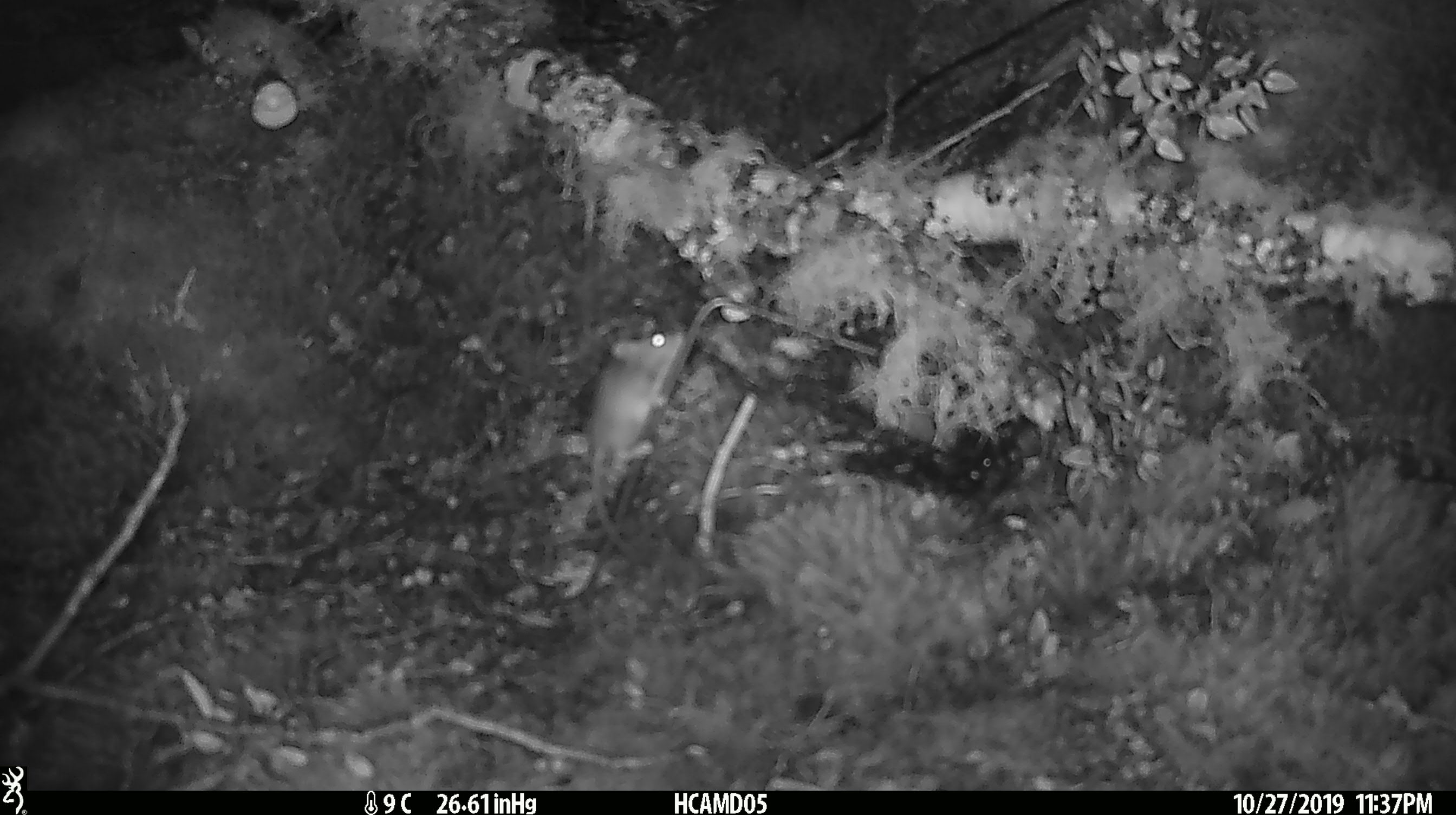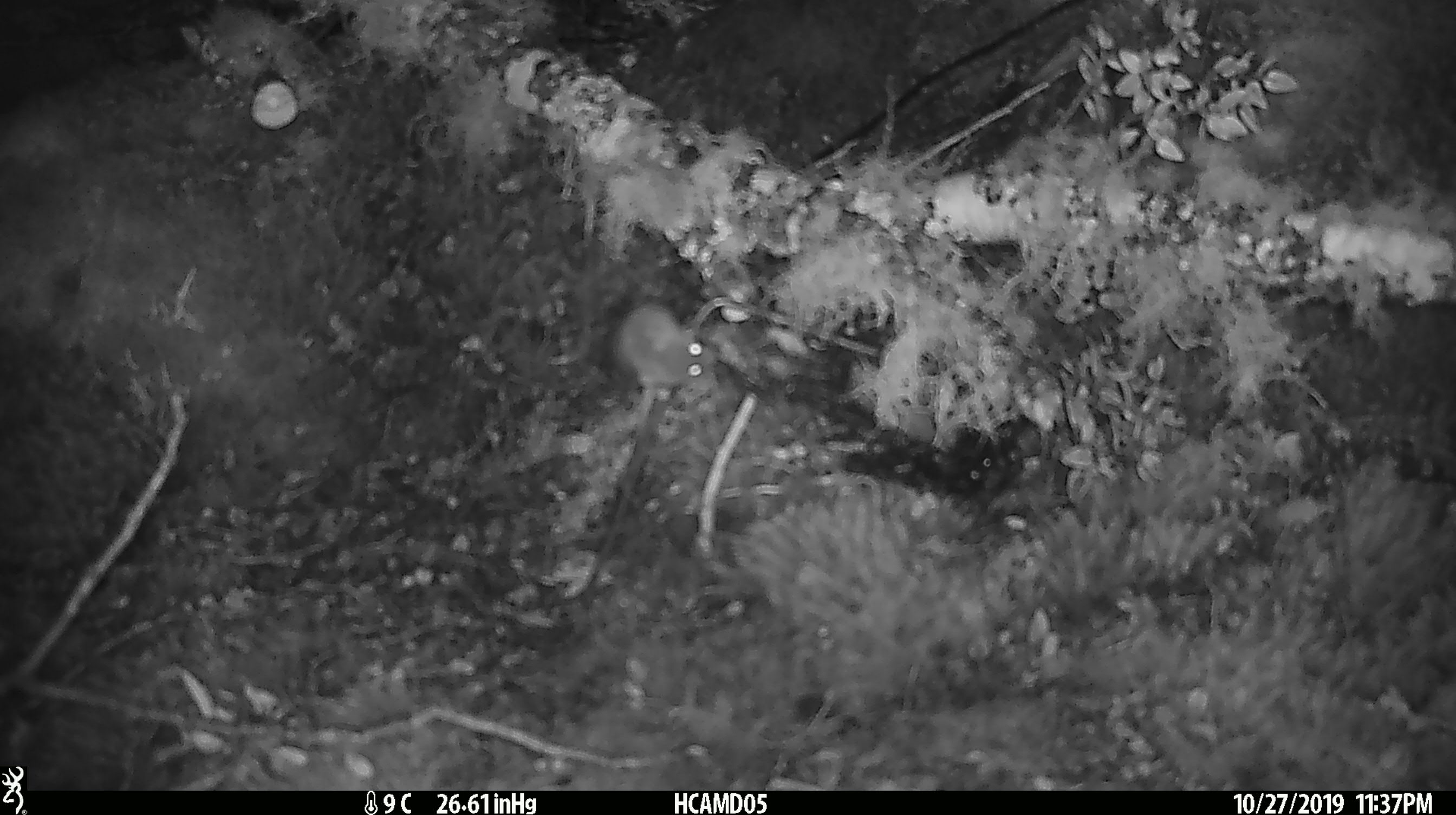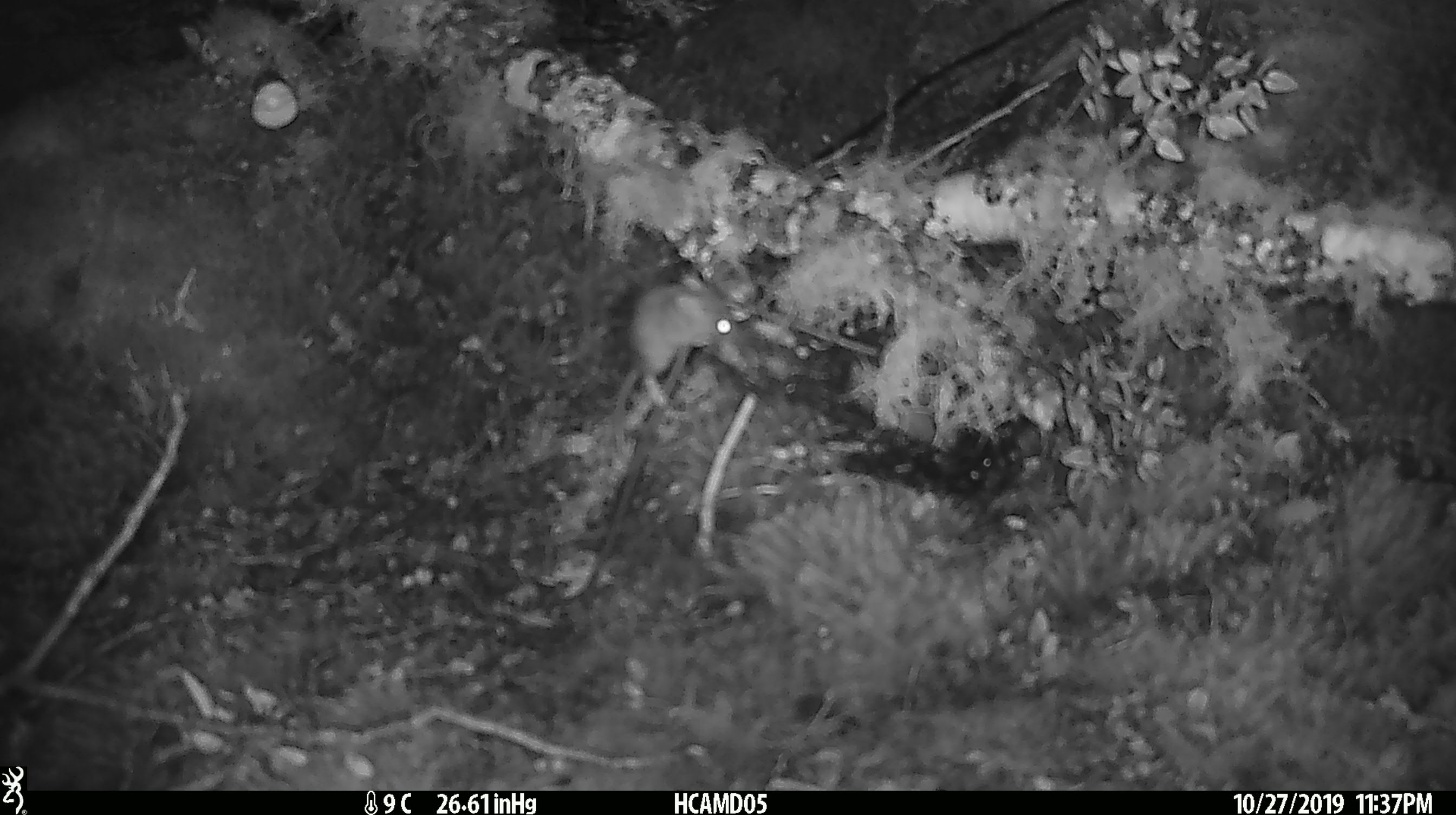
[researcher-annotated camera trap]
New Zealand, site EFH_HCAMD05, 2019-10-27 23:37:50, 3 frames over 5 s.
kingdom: Animalia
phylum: Chordata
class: Mammalia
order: Rodentia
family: Muridae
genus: Mus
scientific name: Mus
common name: mouse